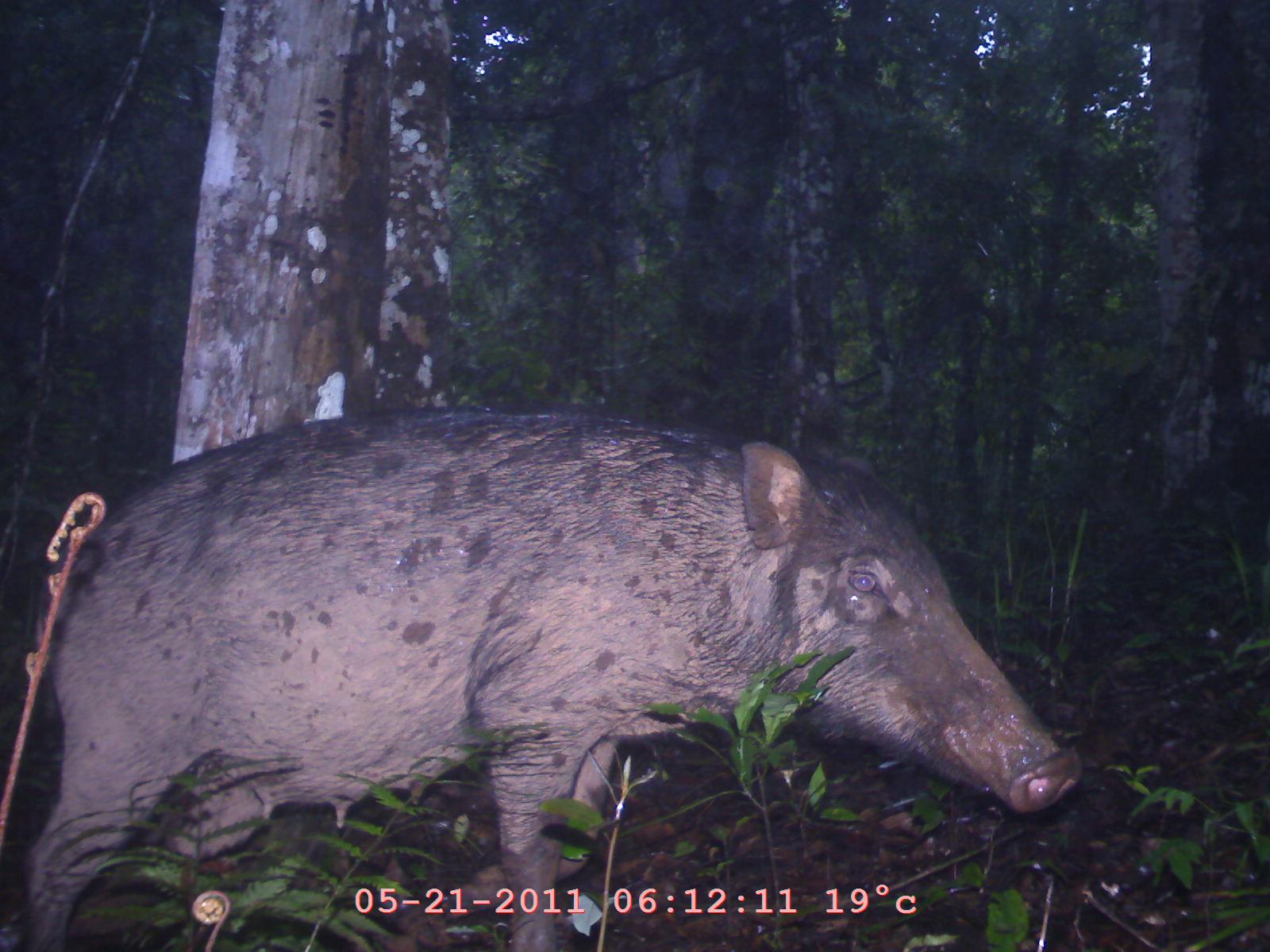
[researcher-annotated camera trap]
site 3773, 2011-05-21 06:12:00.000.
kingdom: Animalia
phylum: Chordata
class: Mammalia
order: Artiodactyla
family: Suidae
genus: Sus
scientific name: Sus scrofa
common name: wild boar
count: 1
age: adult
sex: female